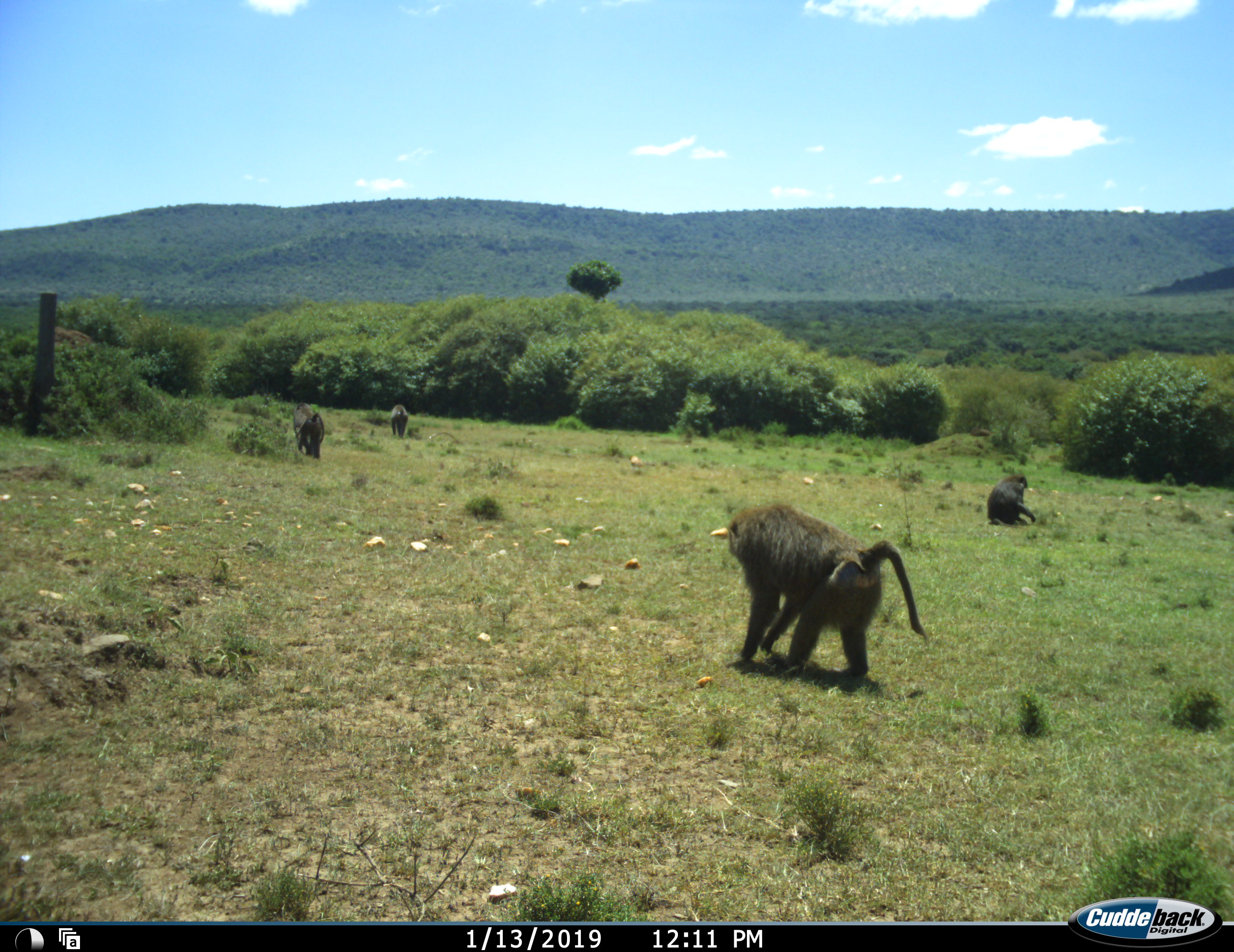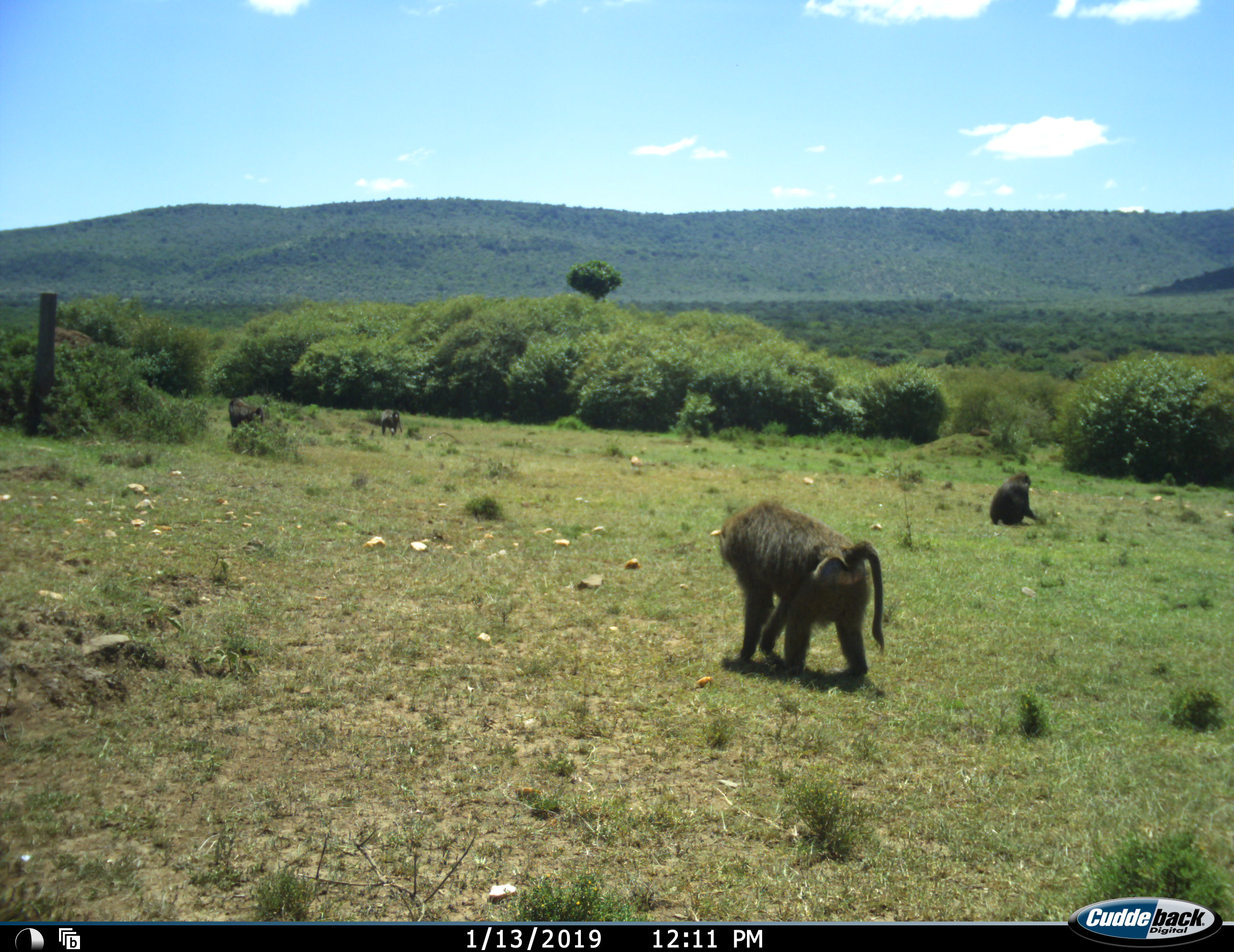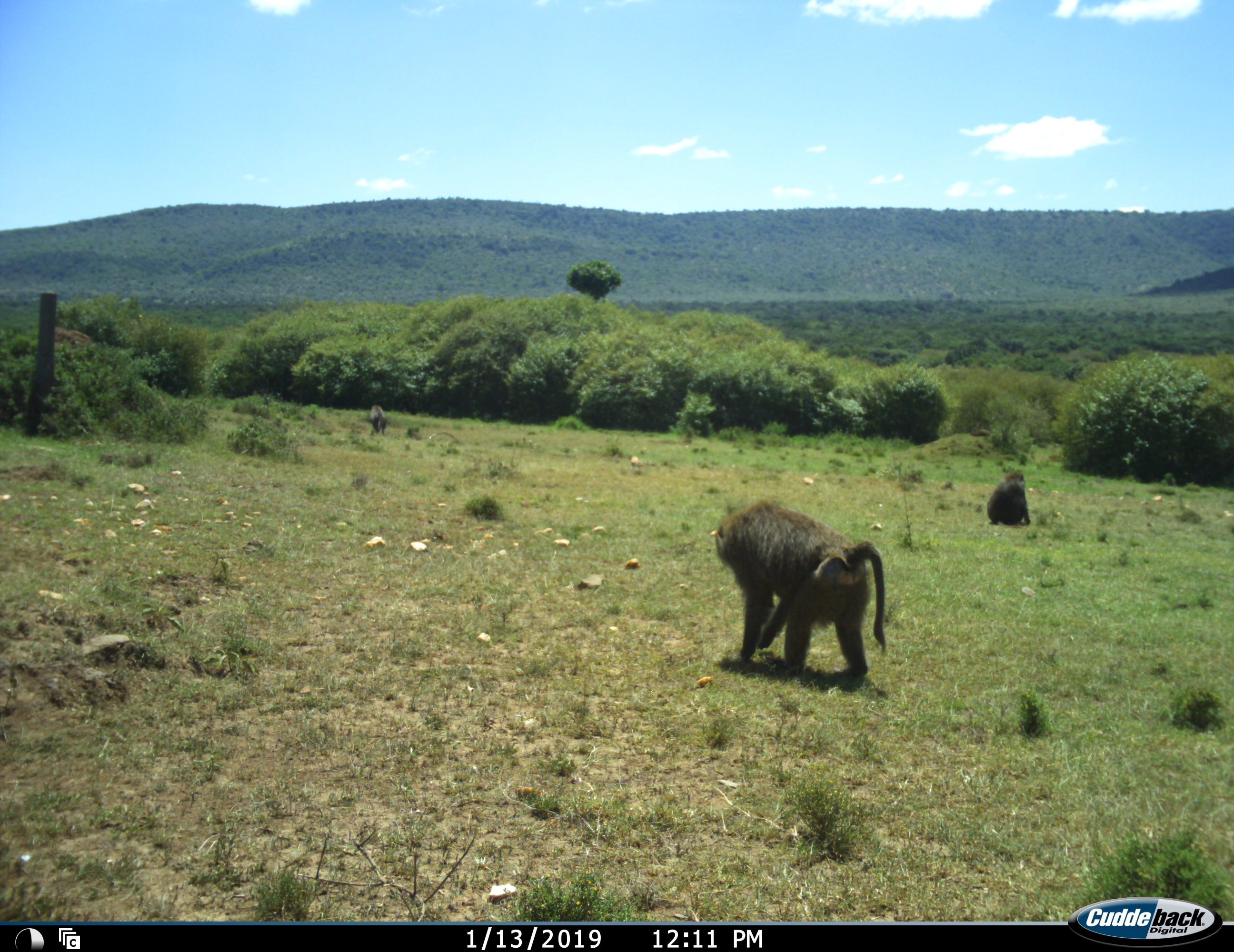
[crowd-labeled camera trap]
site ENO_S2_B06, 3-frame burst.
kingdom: Animalia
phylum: Chordata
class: Mammalia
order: Primates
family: Cercopithecidae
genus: Papio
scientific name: Papio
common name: baboon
Baboon (Papio), count 4. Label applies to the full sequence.